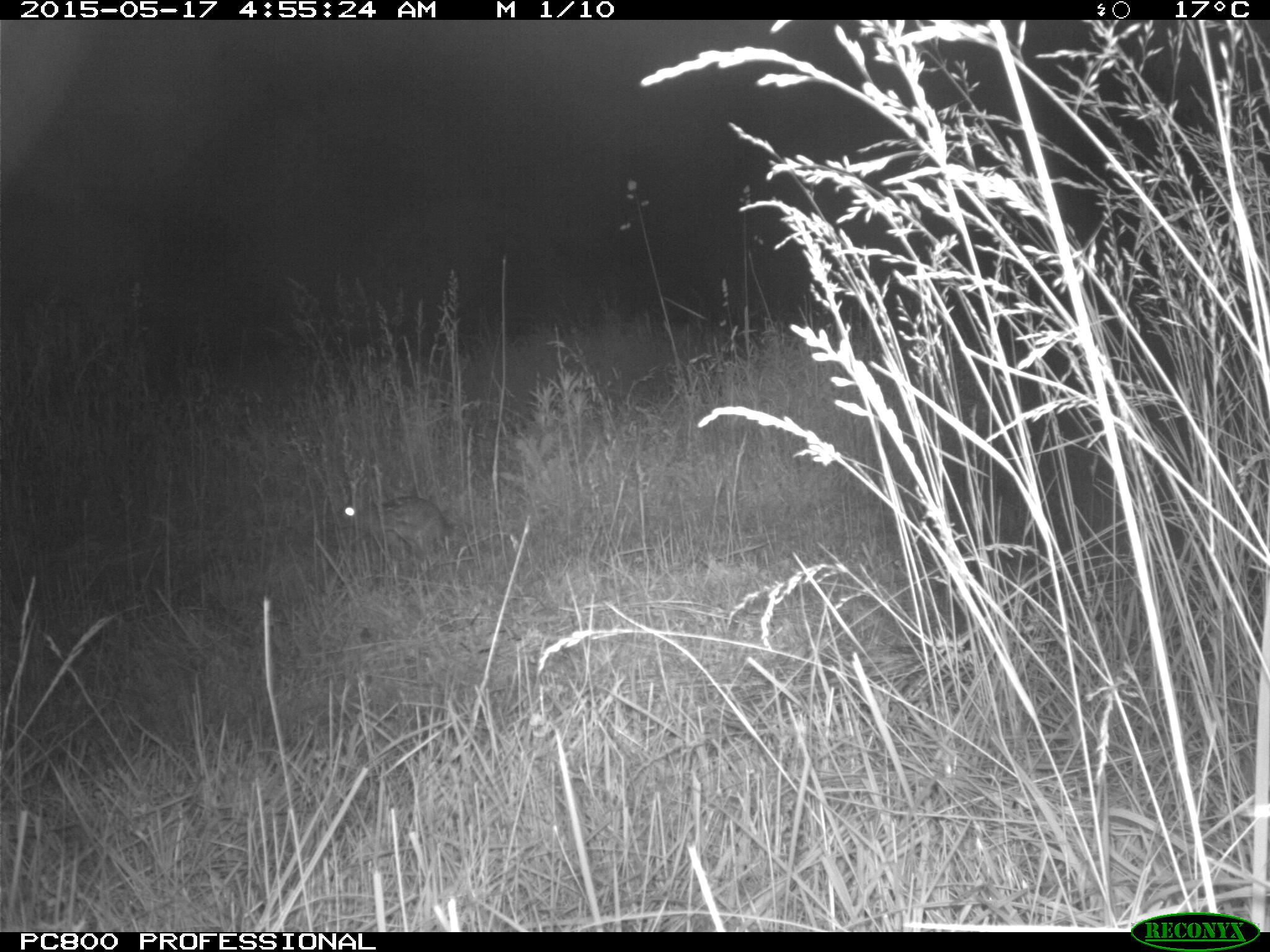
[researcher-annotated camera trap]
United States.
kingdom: Animalia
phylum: Chordata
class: Mammalia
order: Lagomorpha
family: Leporidae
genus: Sylvilagus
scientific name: Sylvilagus floridanus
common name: eastern cottontail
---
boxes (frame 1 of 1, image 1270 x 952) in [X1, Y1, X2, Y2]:
Eastern Cottontail: [329, 468, 469, 562]